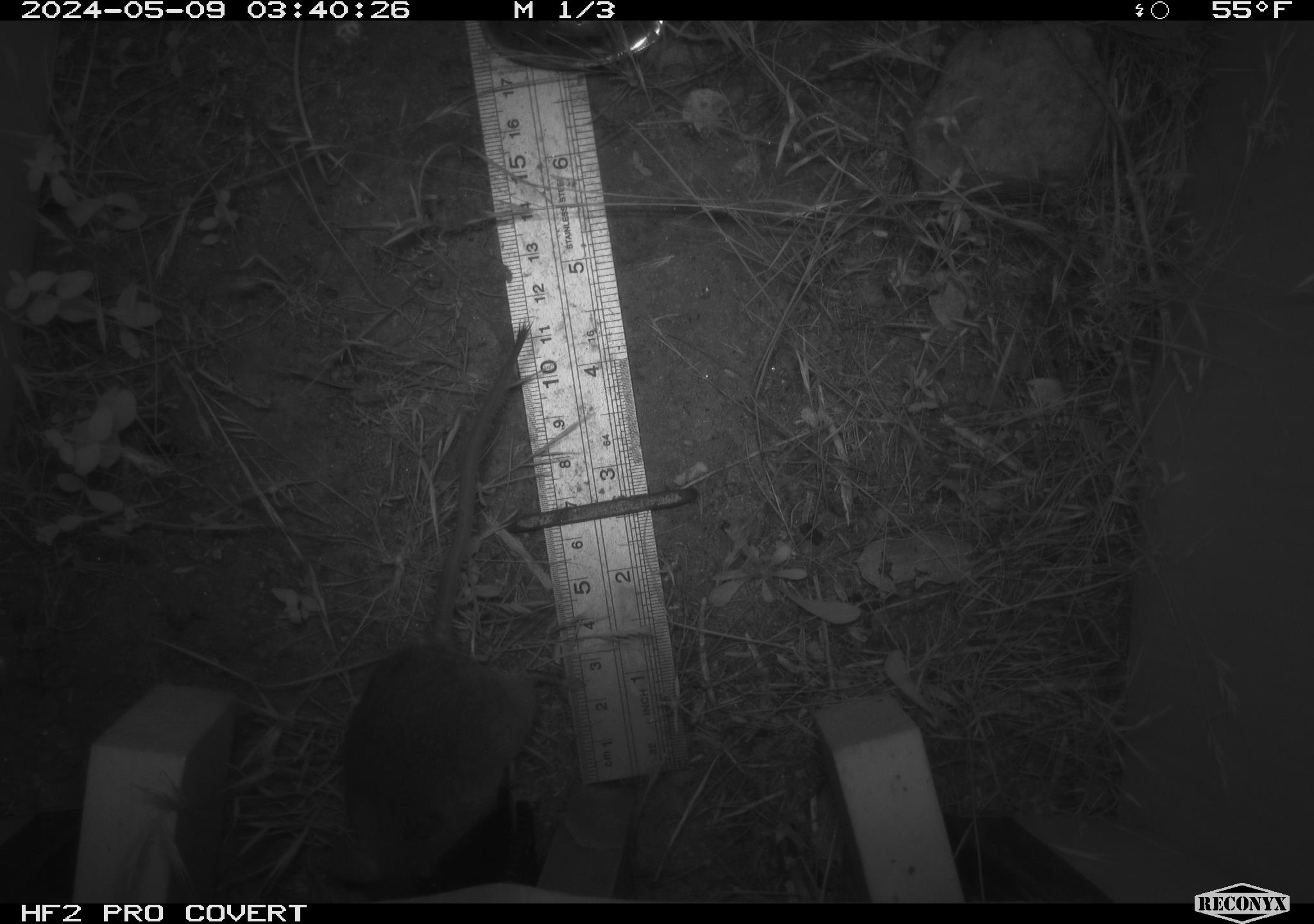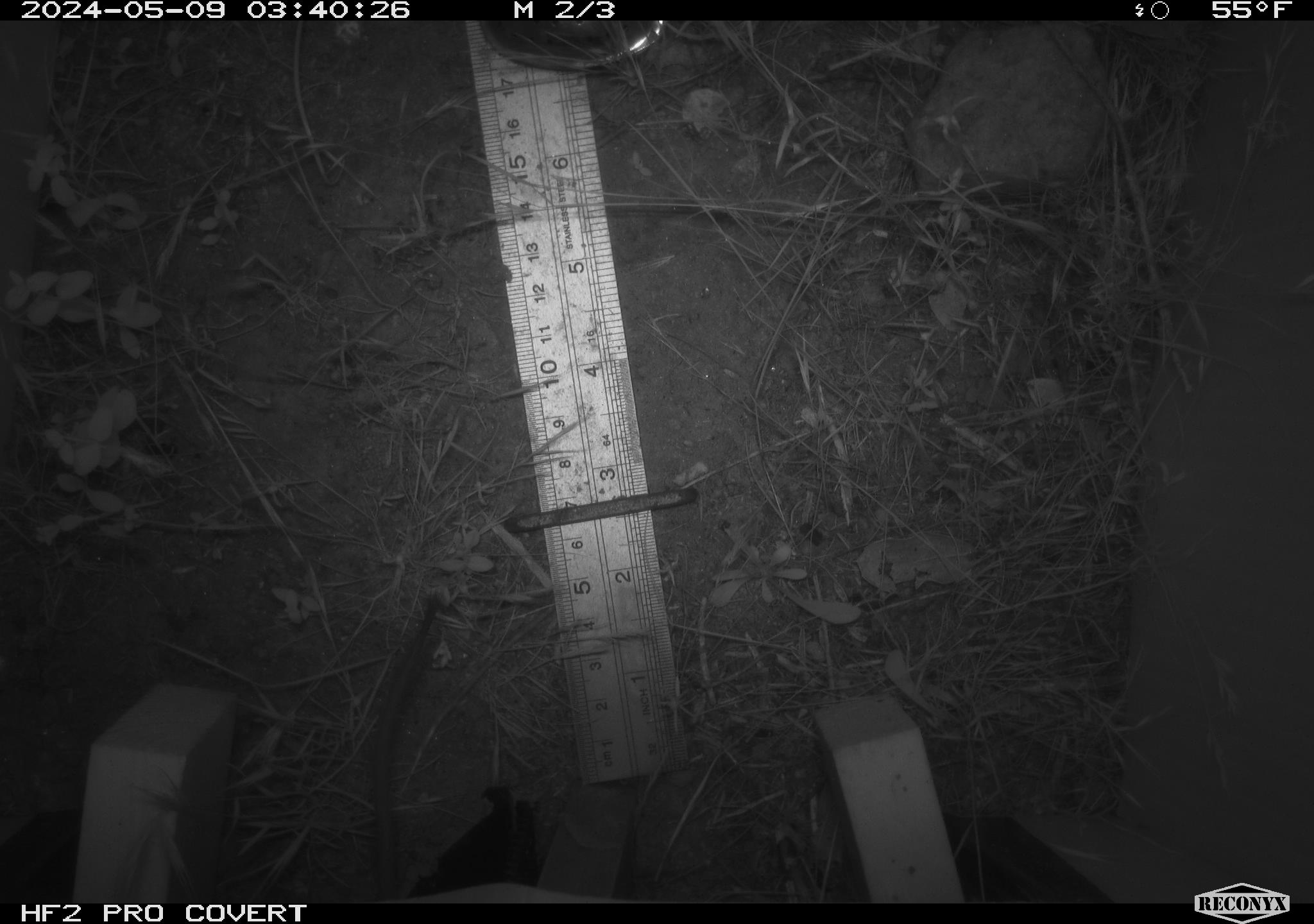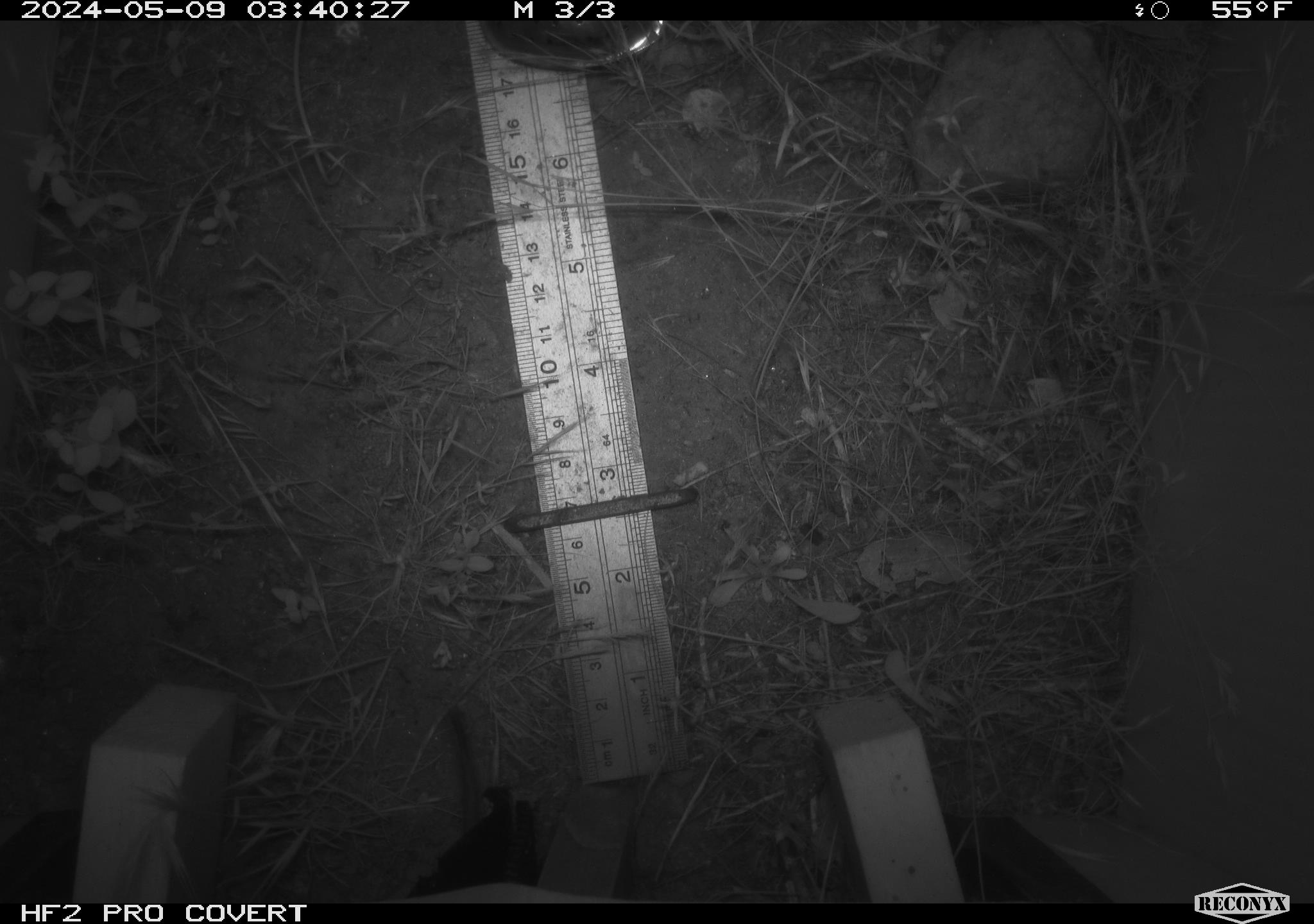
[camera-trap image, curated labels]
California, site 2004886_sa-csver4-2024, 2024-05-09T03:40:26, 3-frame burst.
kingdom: Animalia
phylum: Chordata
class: Mammalia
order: Rodentia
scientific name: Rodentia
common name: mouse species